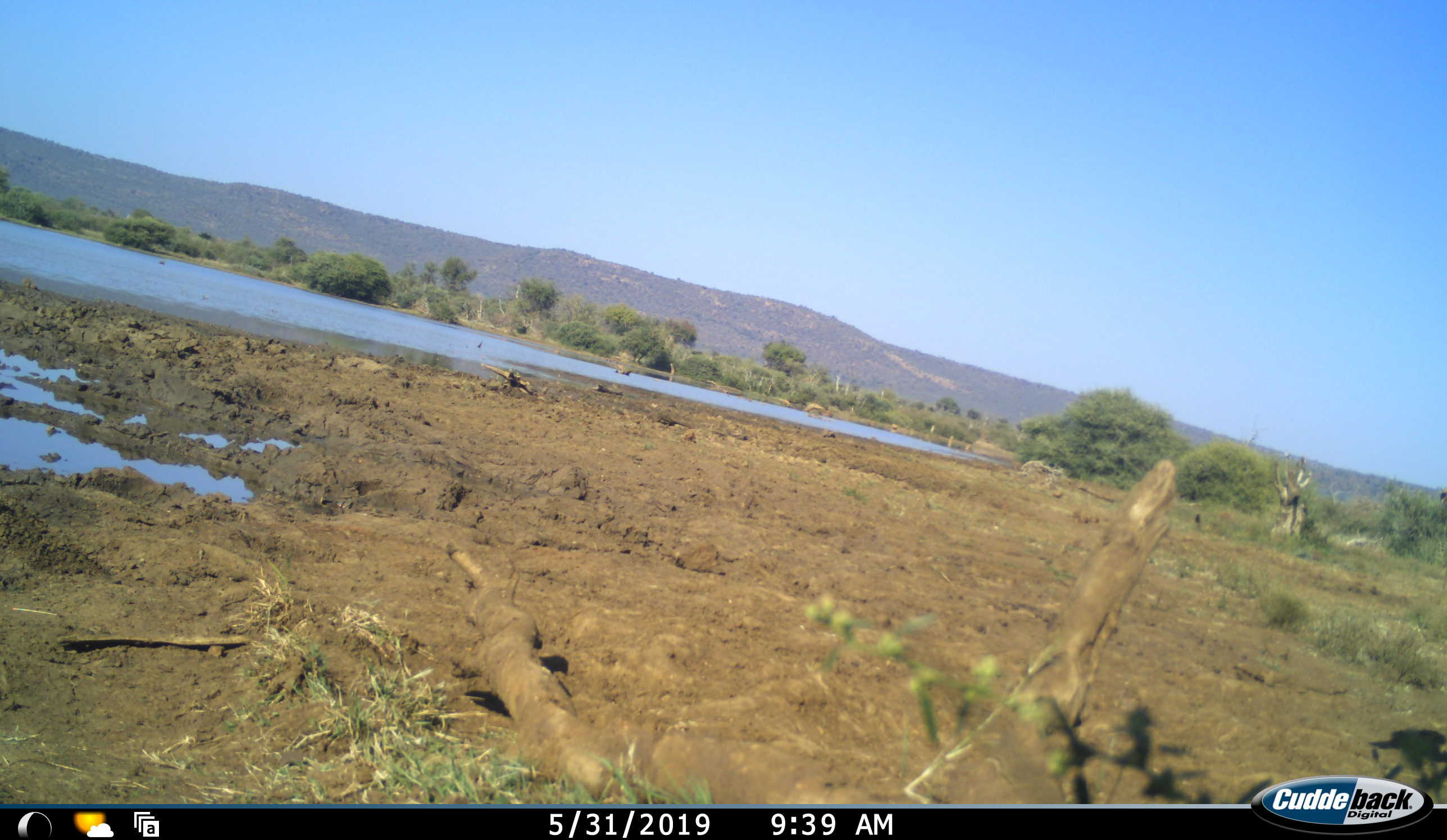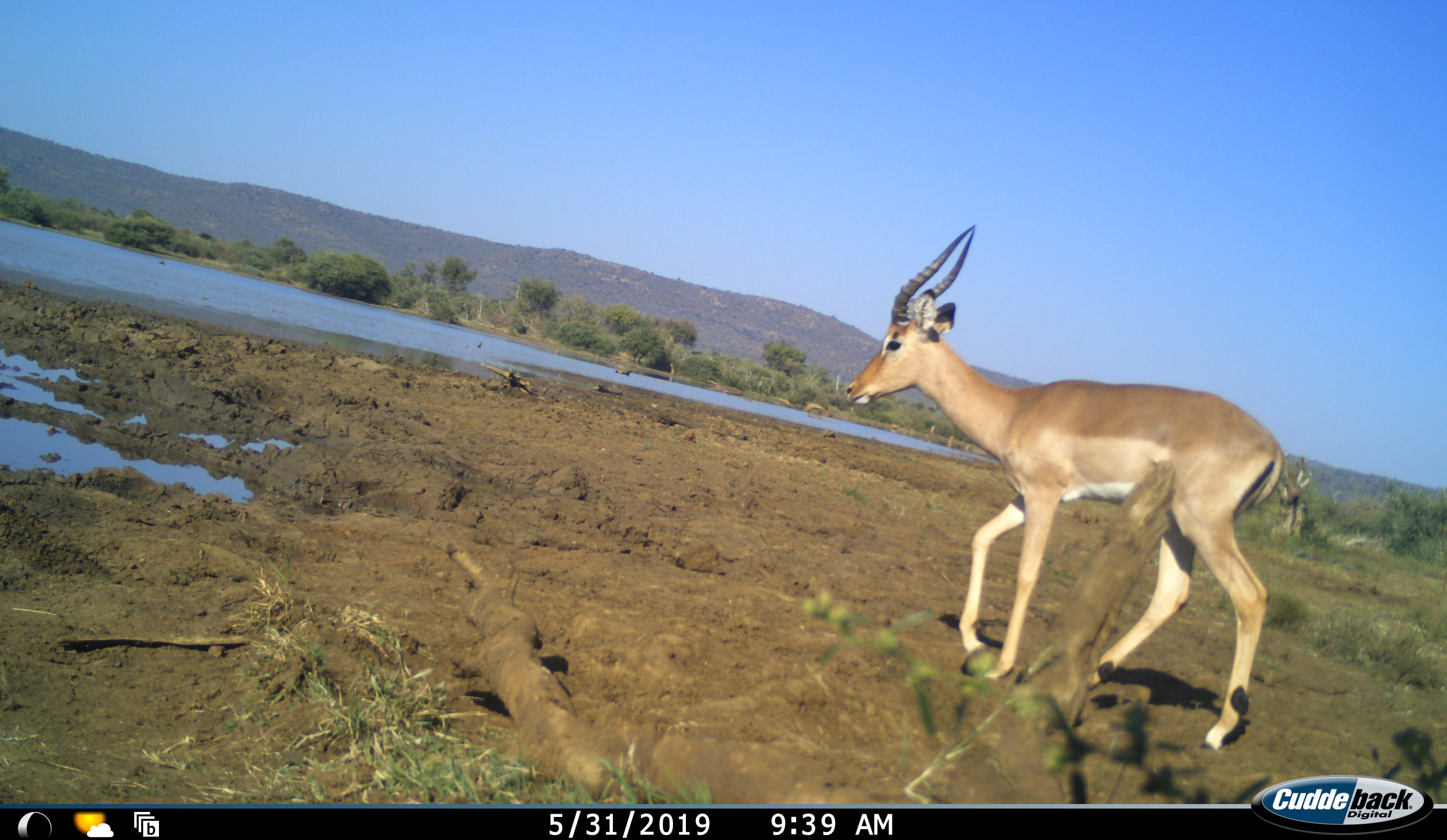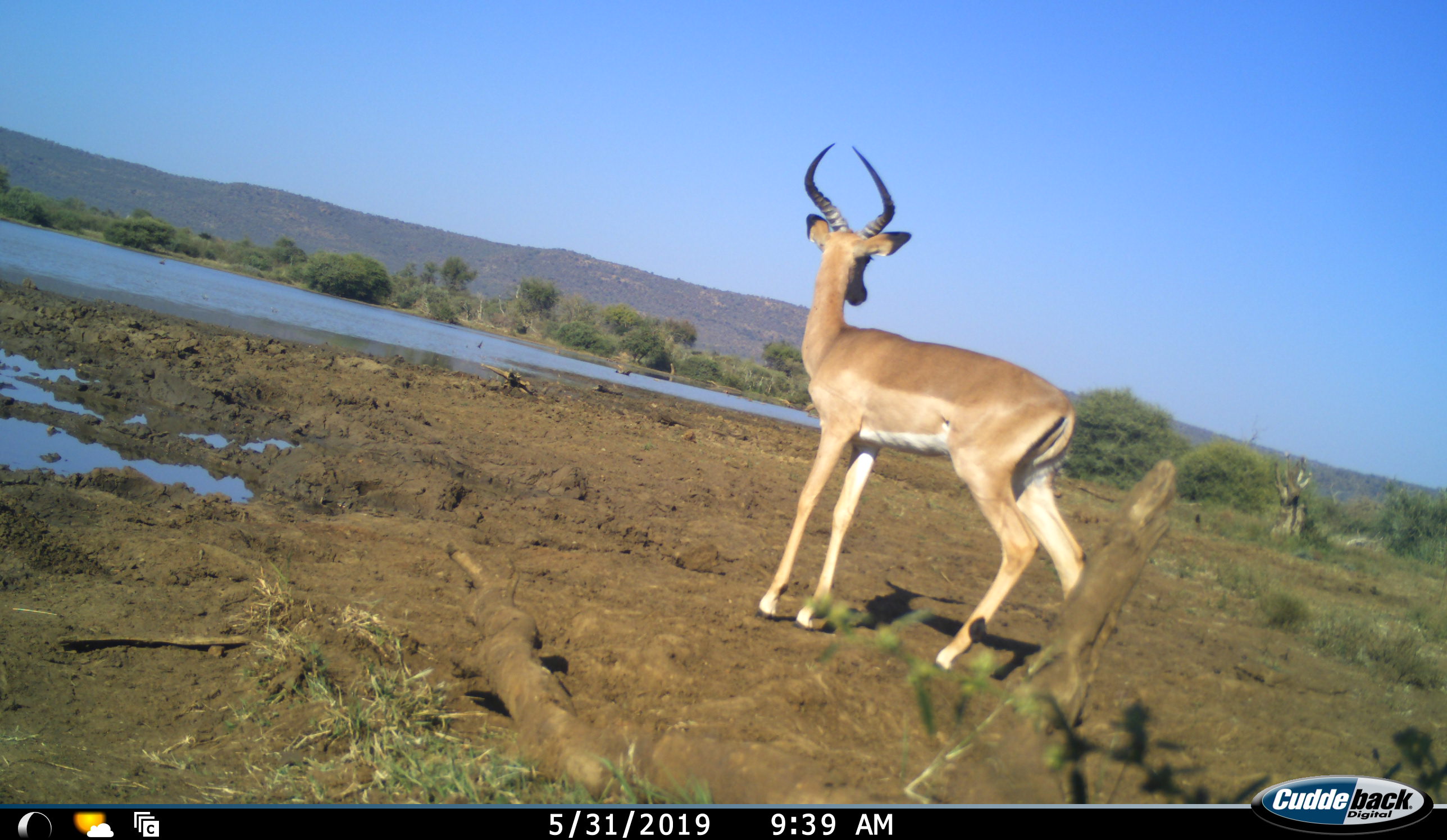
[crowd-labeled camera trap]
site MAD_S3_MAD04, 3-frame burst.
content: unidentified animal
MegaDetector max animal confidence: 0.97